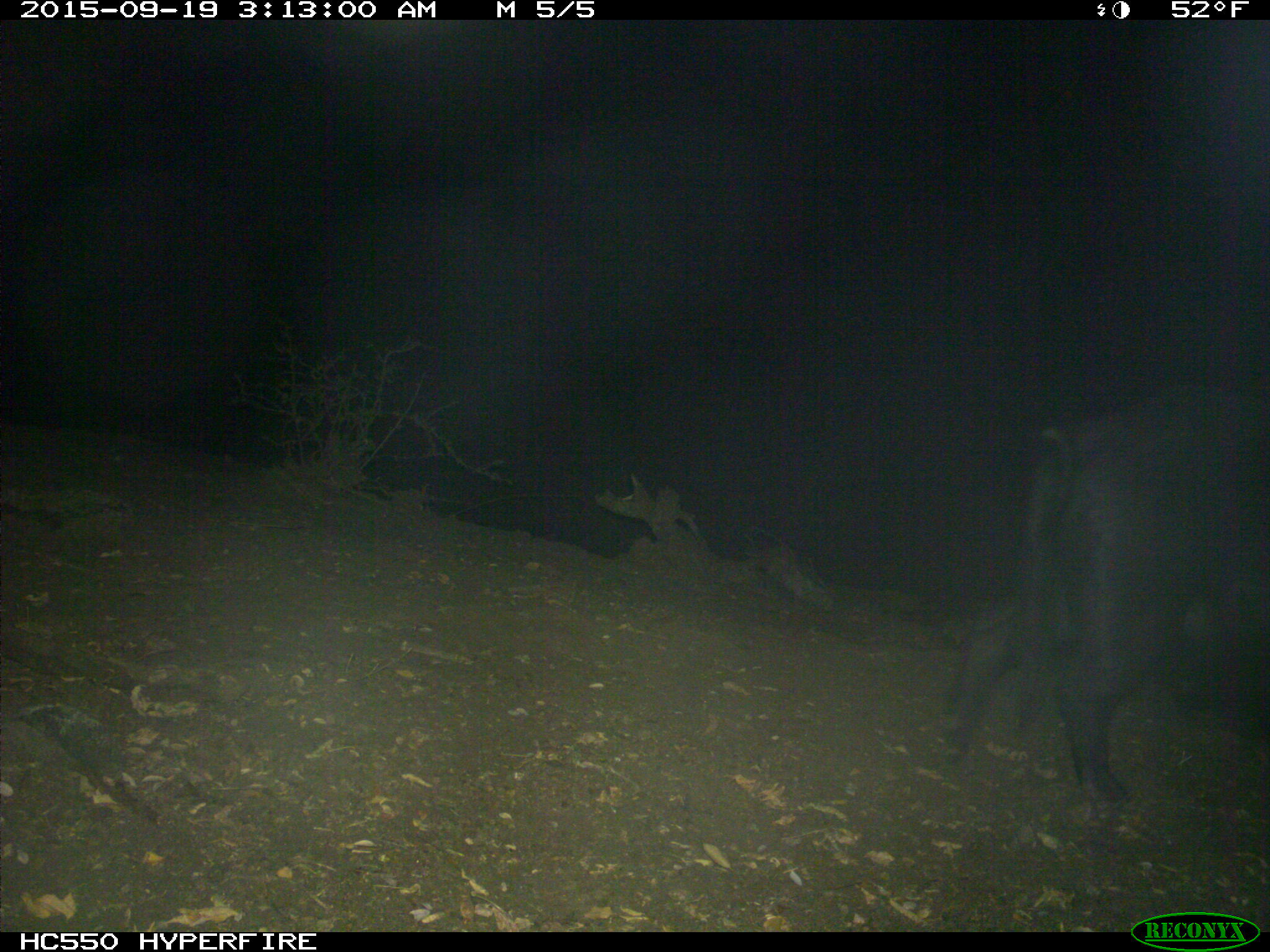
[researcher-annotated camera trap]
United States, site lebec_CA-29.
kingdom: Animalia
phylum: Chordata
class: Mammalia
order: Artiodactyla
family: Suidae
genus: Sus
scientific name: Sus scrofa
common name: wild boar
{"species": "Sus scrofa (wild boar)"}